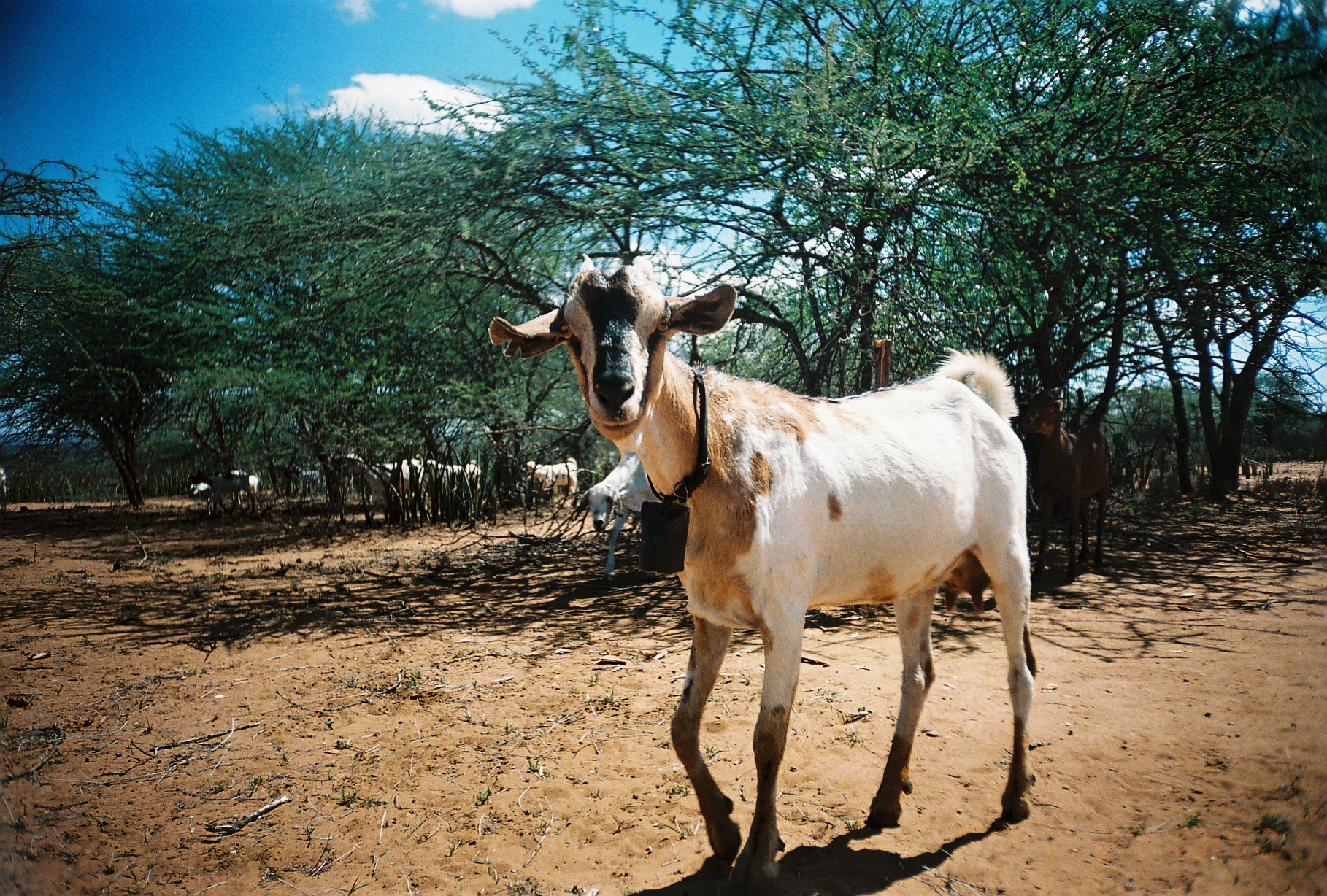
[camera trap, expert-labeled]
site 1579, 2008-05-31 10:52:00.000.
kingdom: Animalia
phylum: Chordata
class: Mammalia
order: Artiodactyla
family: Bovidae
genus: Capra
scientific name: Capra aegagrus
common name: wild goat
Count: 13.